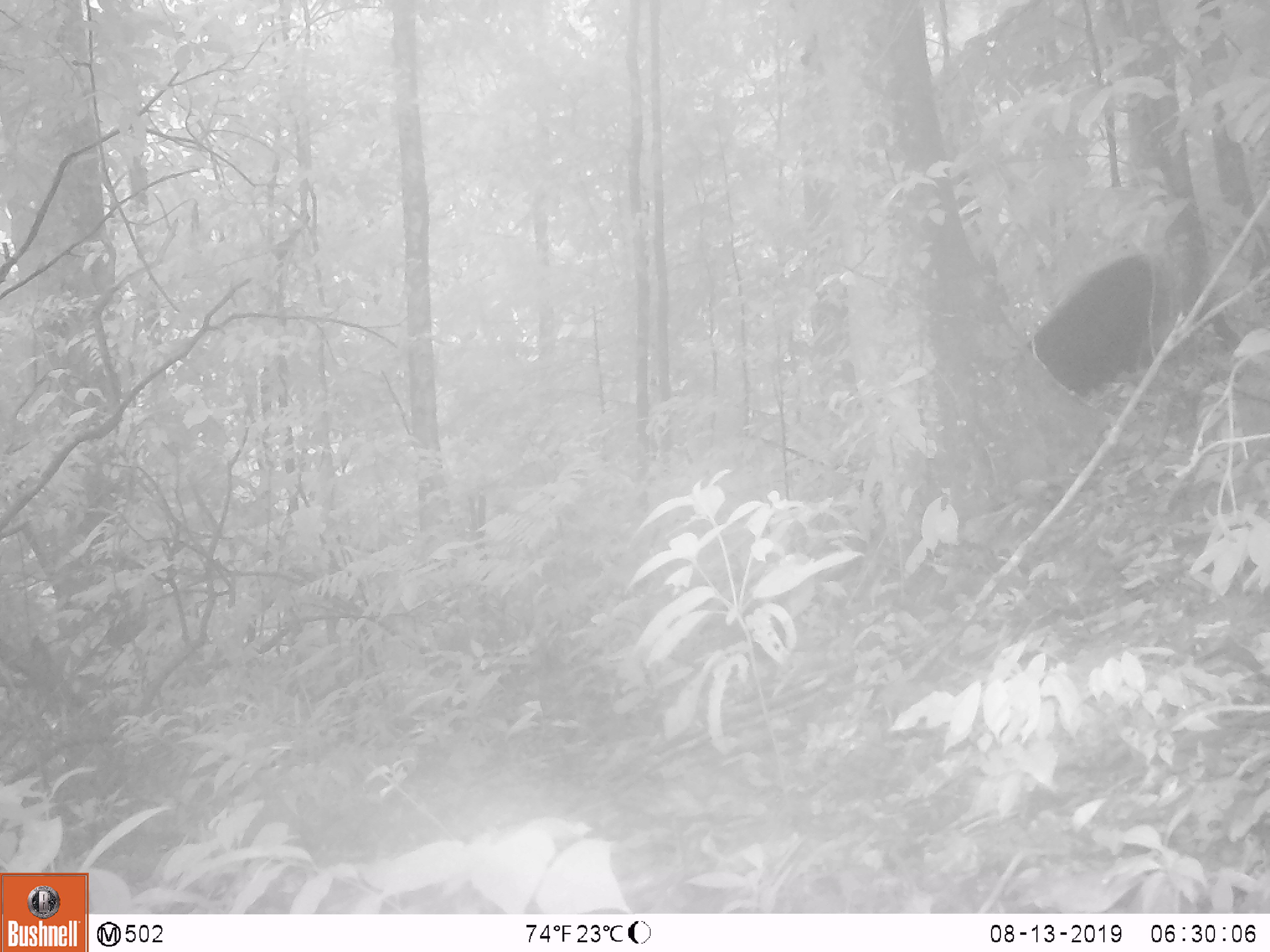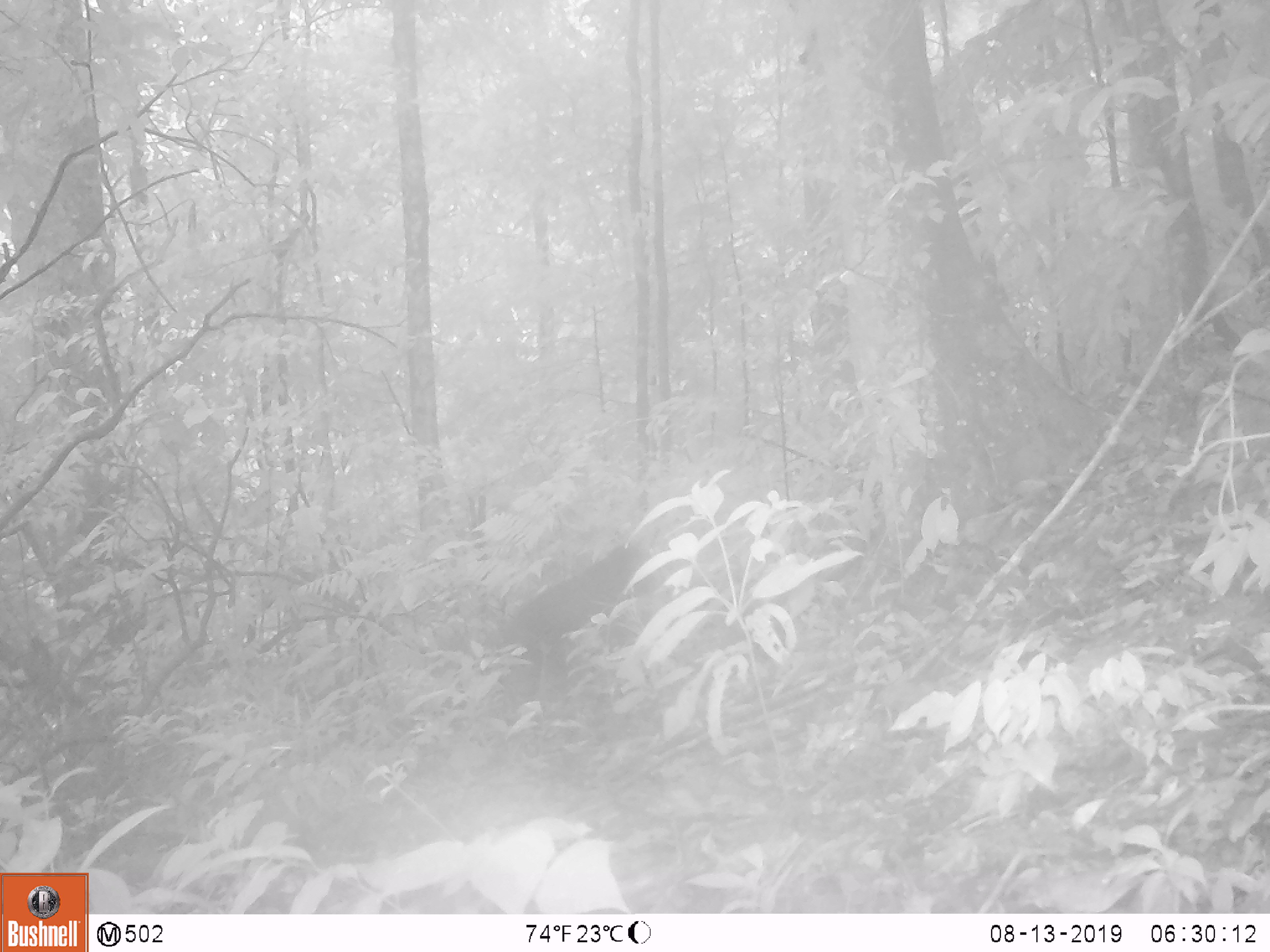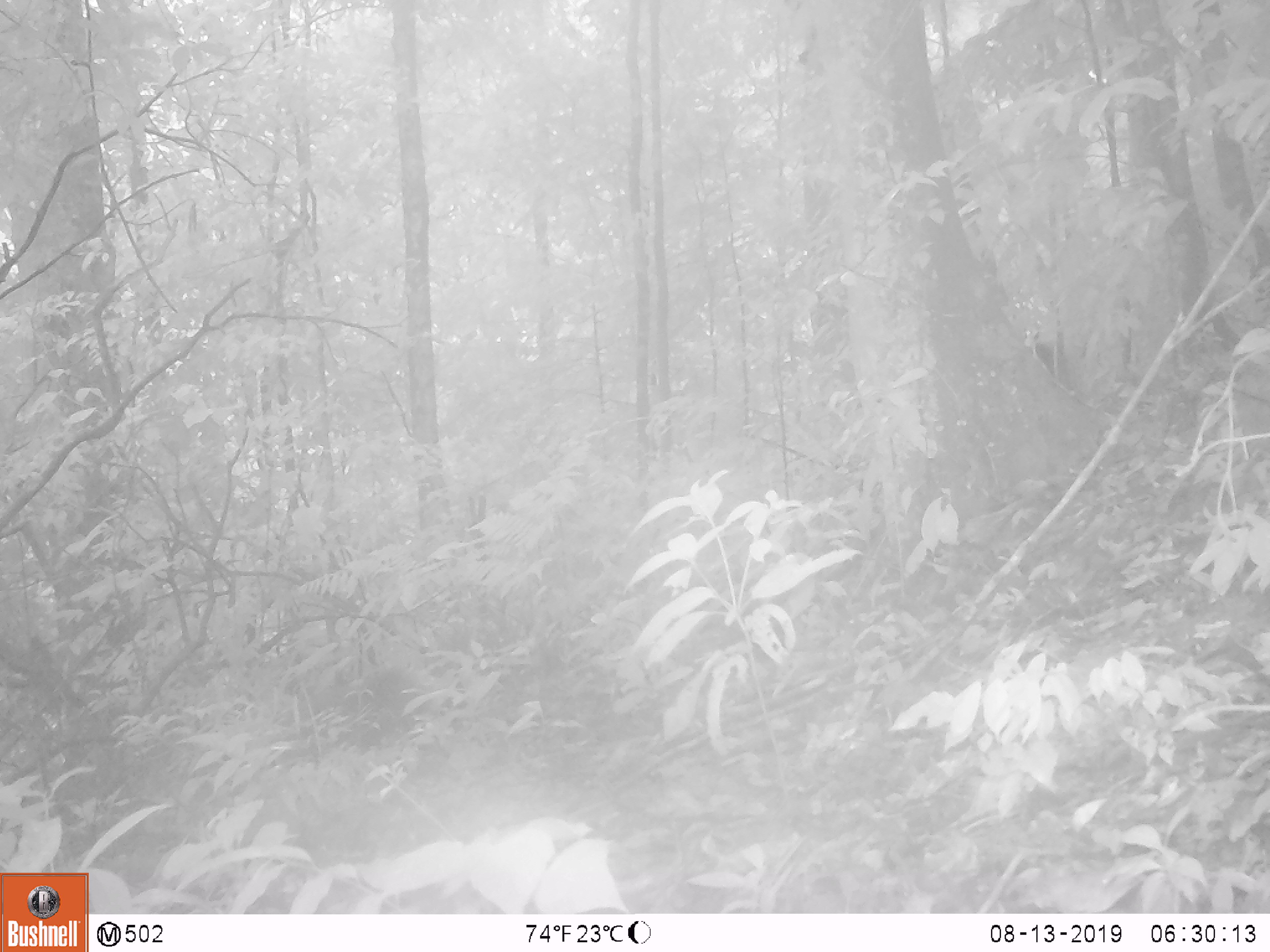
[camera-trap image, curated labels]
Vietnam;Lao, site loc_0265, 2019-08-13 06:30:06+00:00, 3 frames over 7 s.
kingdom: Animalia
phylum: Chordata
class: Mammalia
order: Primates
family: Cercopithecidae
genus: Macaca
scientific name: Macaca arctoides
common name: stump-tailed macaque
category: stump tailed macaque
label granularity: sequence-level